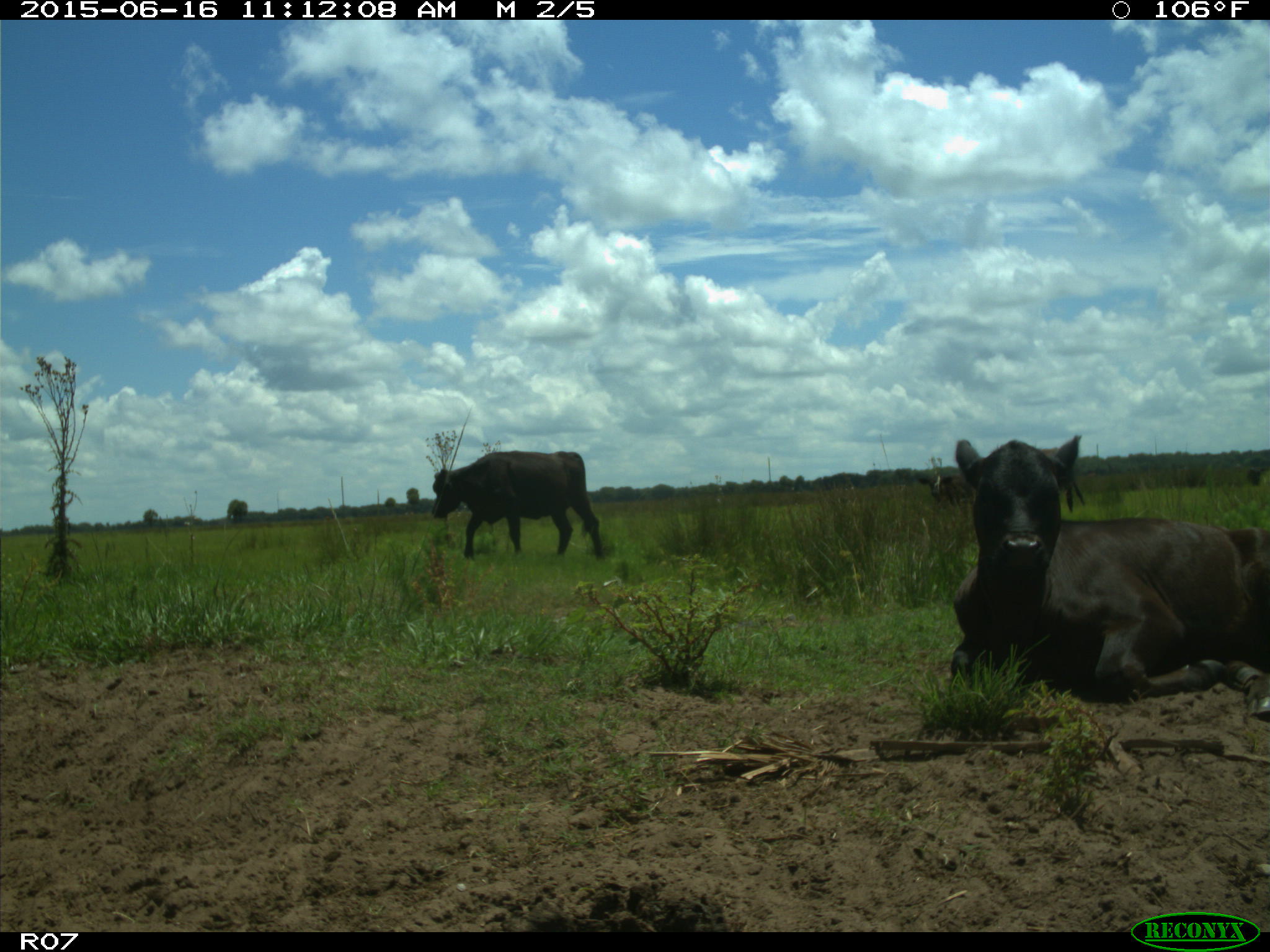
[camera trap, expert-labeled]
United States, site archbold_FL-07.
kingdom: Animalia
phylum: Chordata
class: Mammalia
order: Artiodactyla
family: Bovidae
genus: Bos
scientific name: Bos taurus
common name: domestic cow